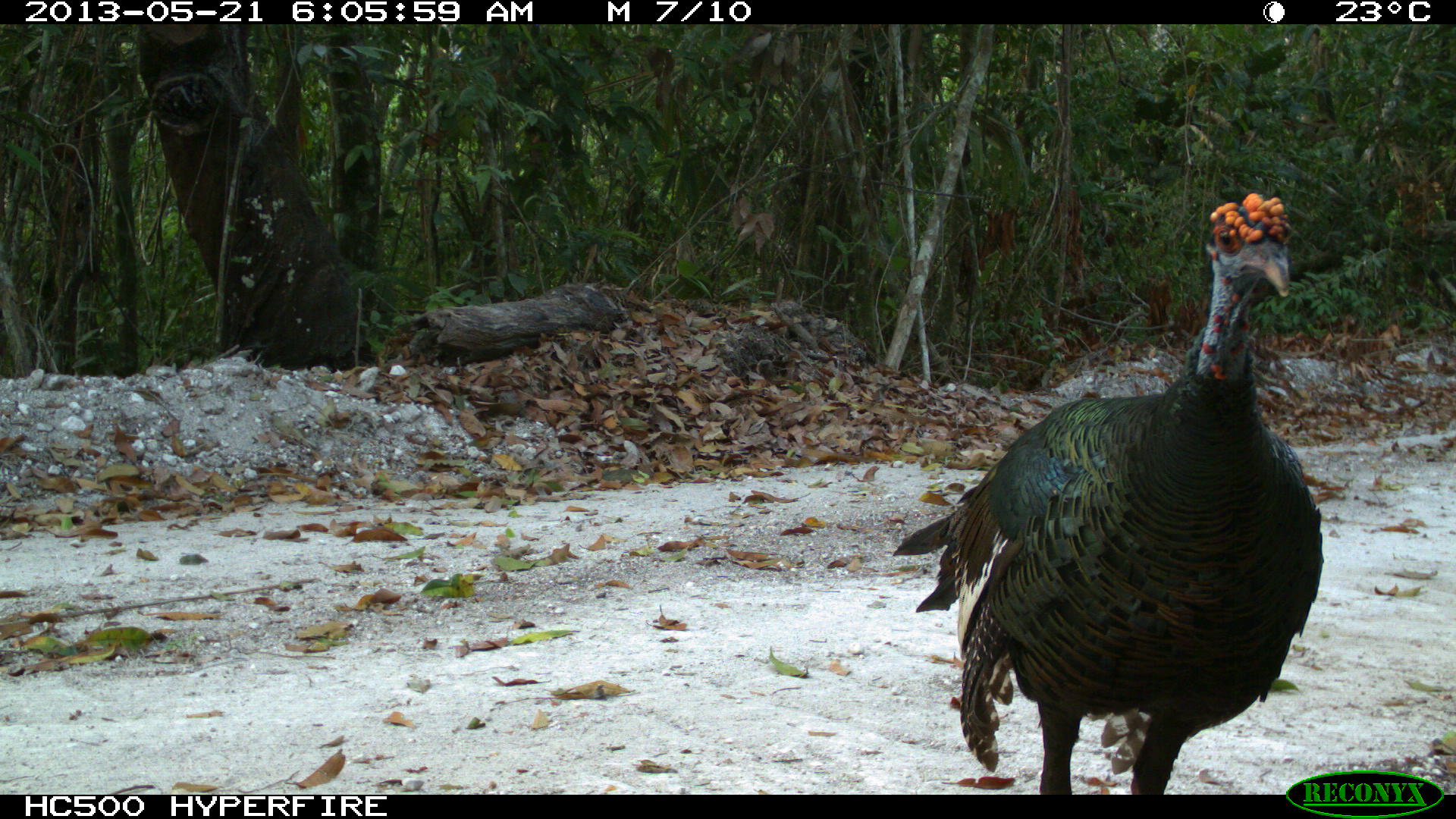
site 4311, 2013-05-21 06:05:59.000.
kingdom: Animalia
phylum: Chordata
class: Aves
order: Galliformes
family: Phasianidae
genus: Meleagris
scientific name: Meleagris ocellata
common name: ocellated turkey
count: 1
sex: male